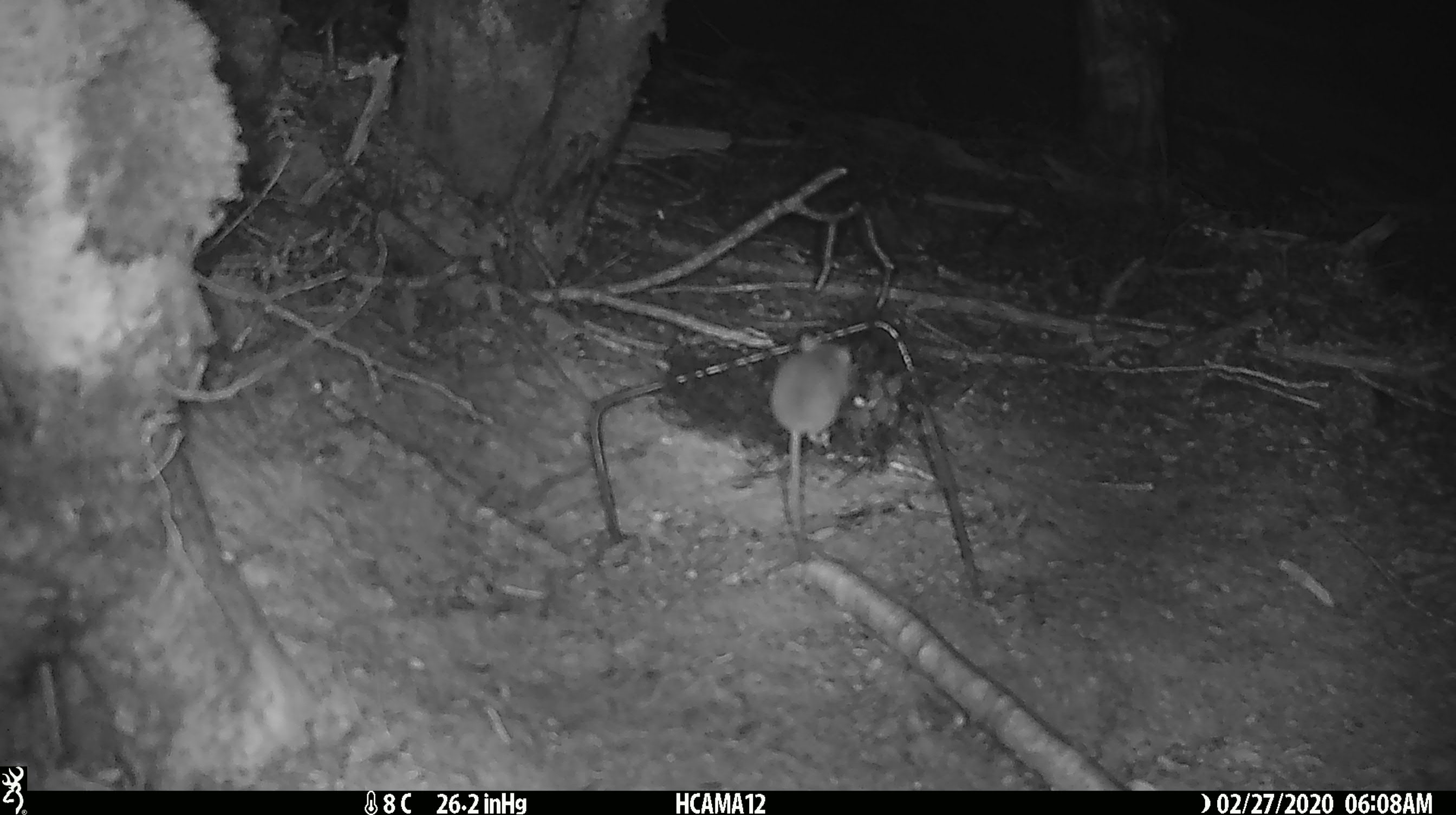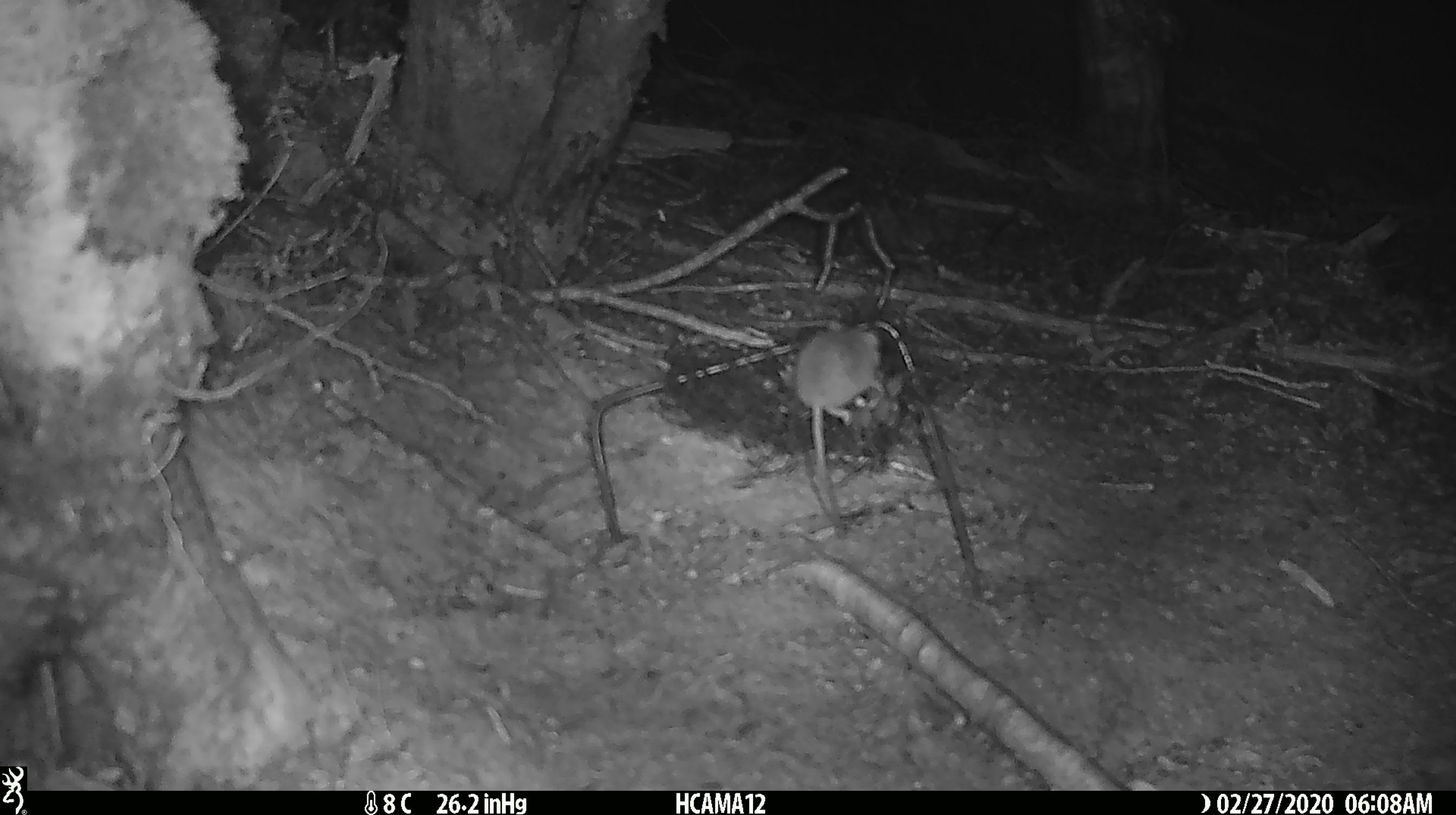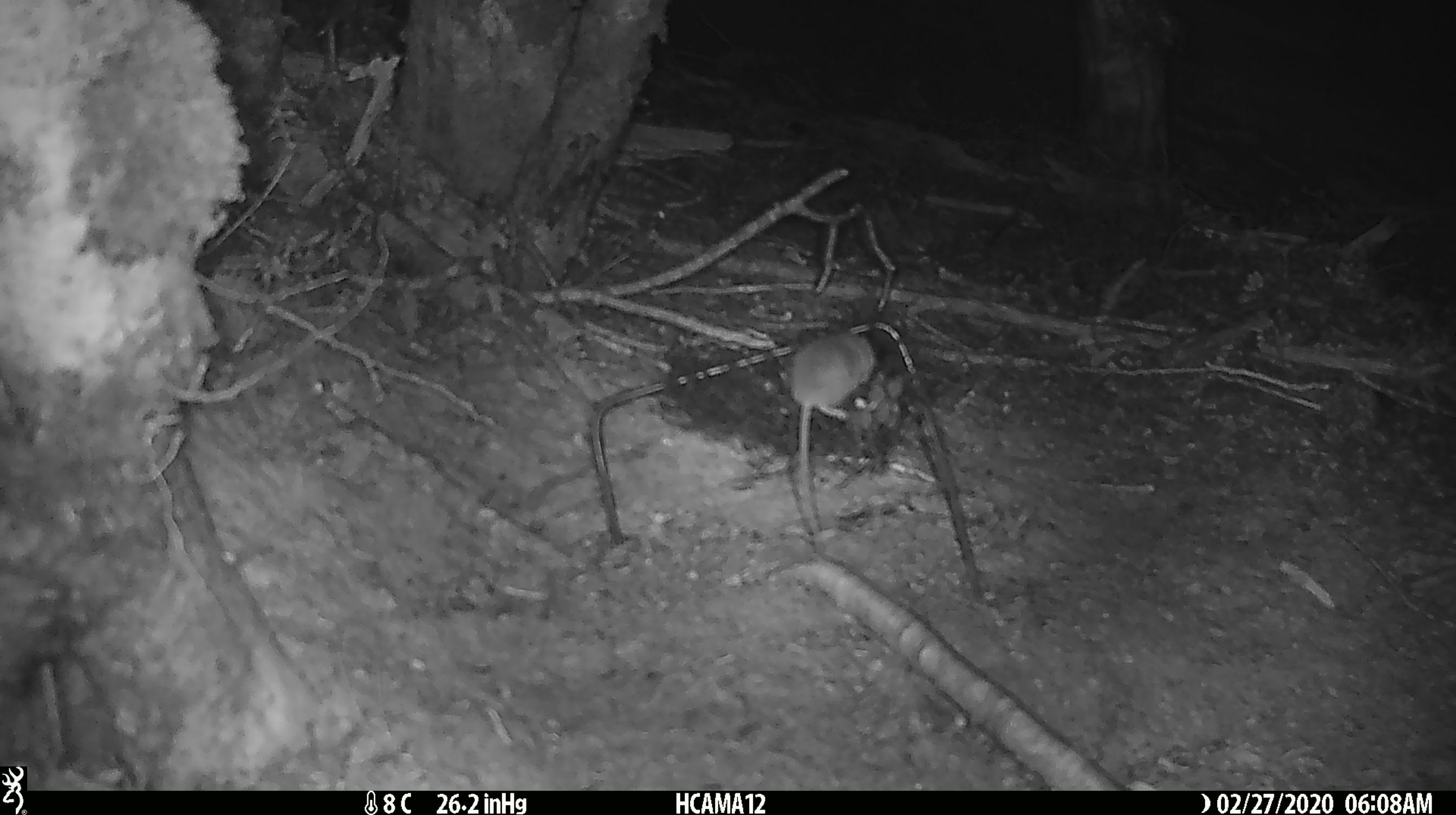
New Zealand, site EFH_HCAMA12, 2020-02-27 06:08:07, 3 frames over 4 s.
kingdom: Animalia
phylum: Chordata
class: Mammalia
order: Rodentia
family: Muridae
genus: Mus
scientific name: Mus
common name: mouse